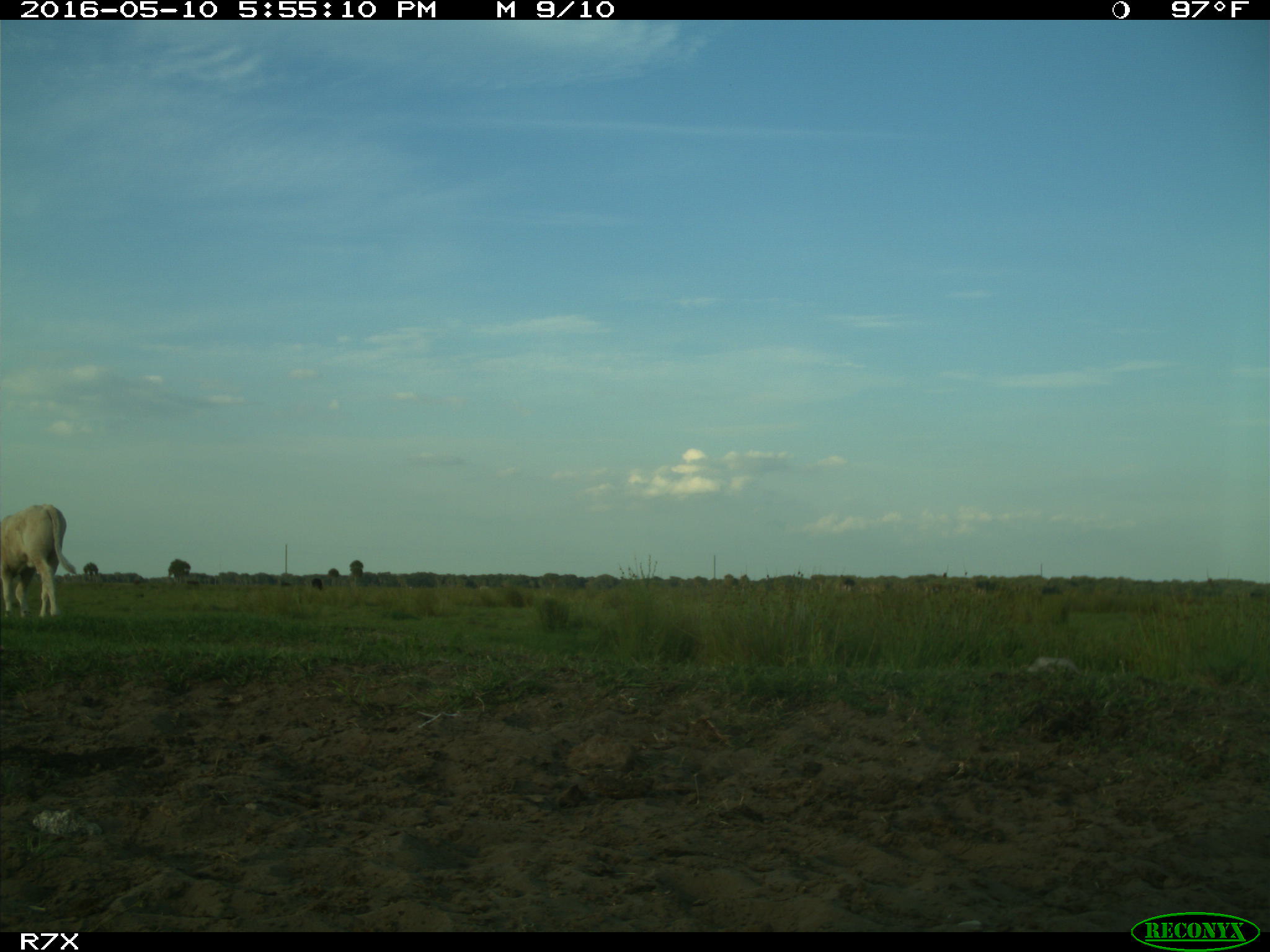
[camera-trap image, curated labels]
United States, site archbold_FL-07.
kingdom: Animalia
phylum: Chordata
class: Mammalia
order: Artiodactyla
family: Bovidae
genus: Bos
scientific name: Bos taurus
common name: domestic cow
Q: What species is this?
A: Bos taurus (domestic cow).